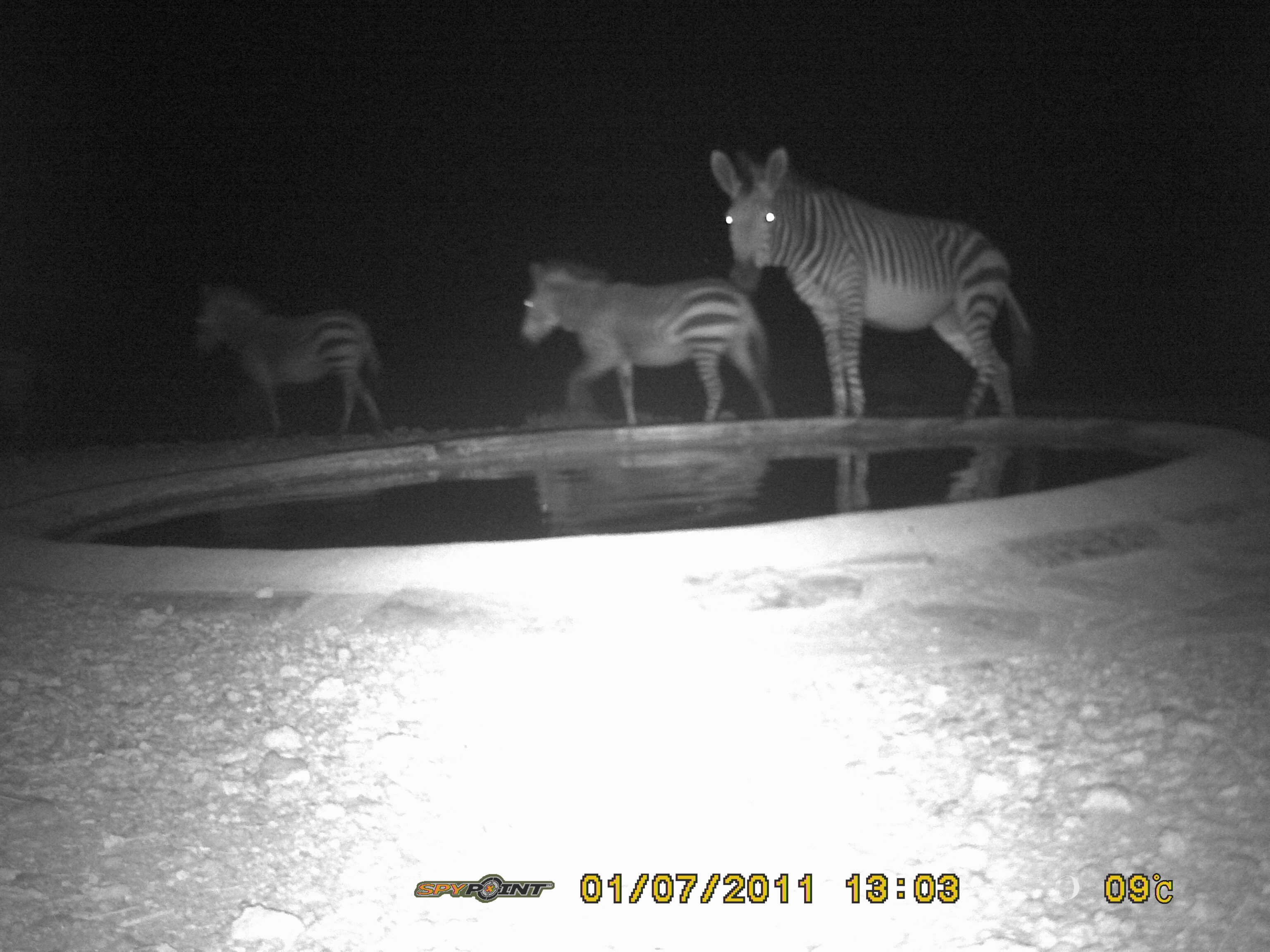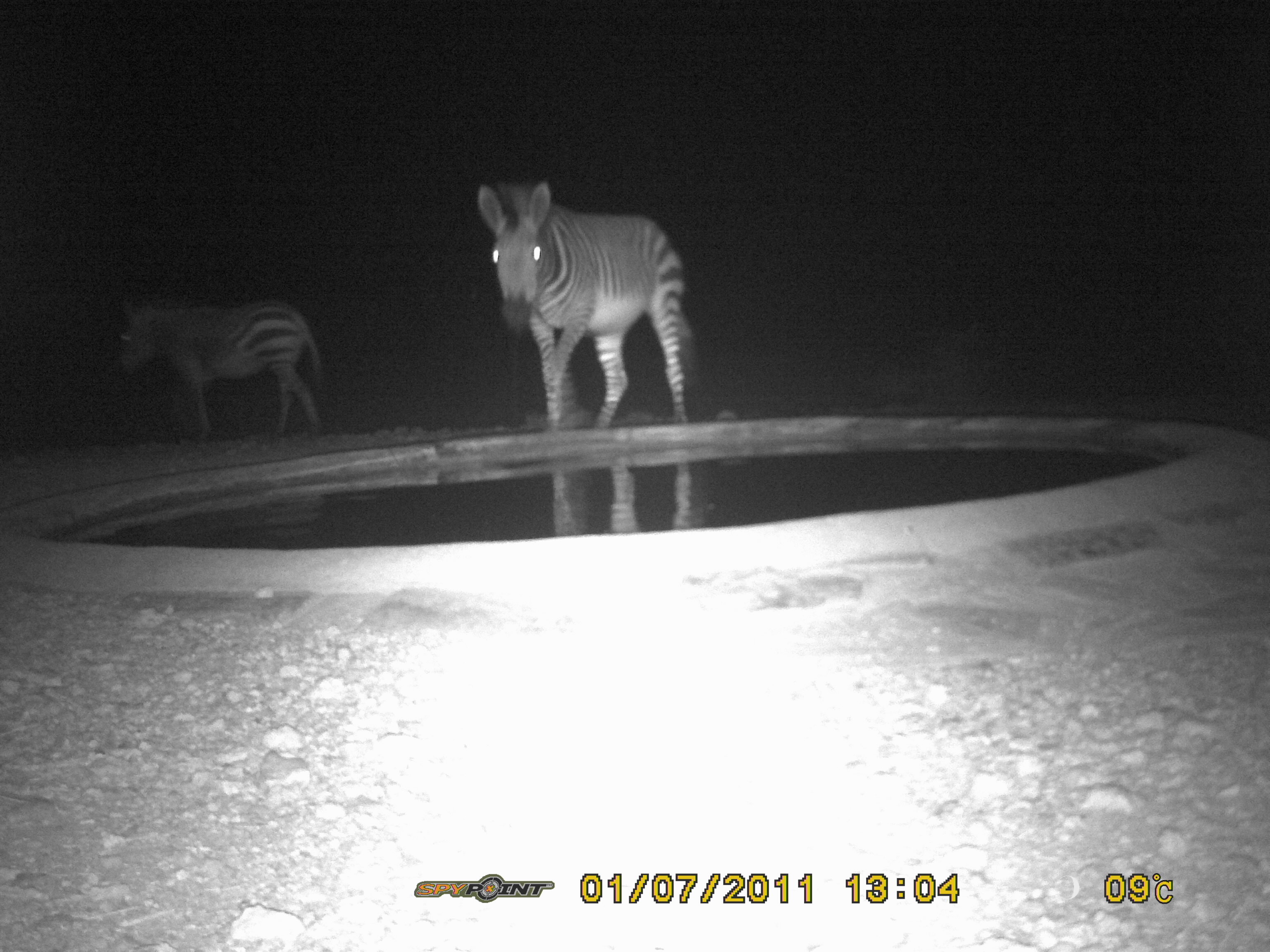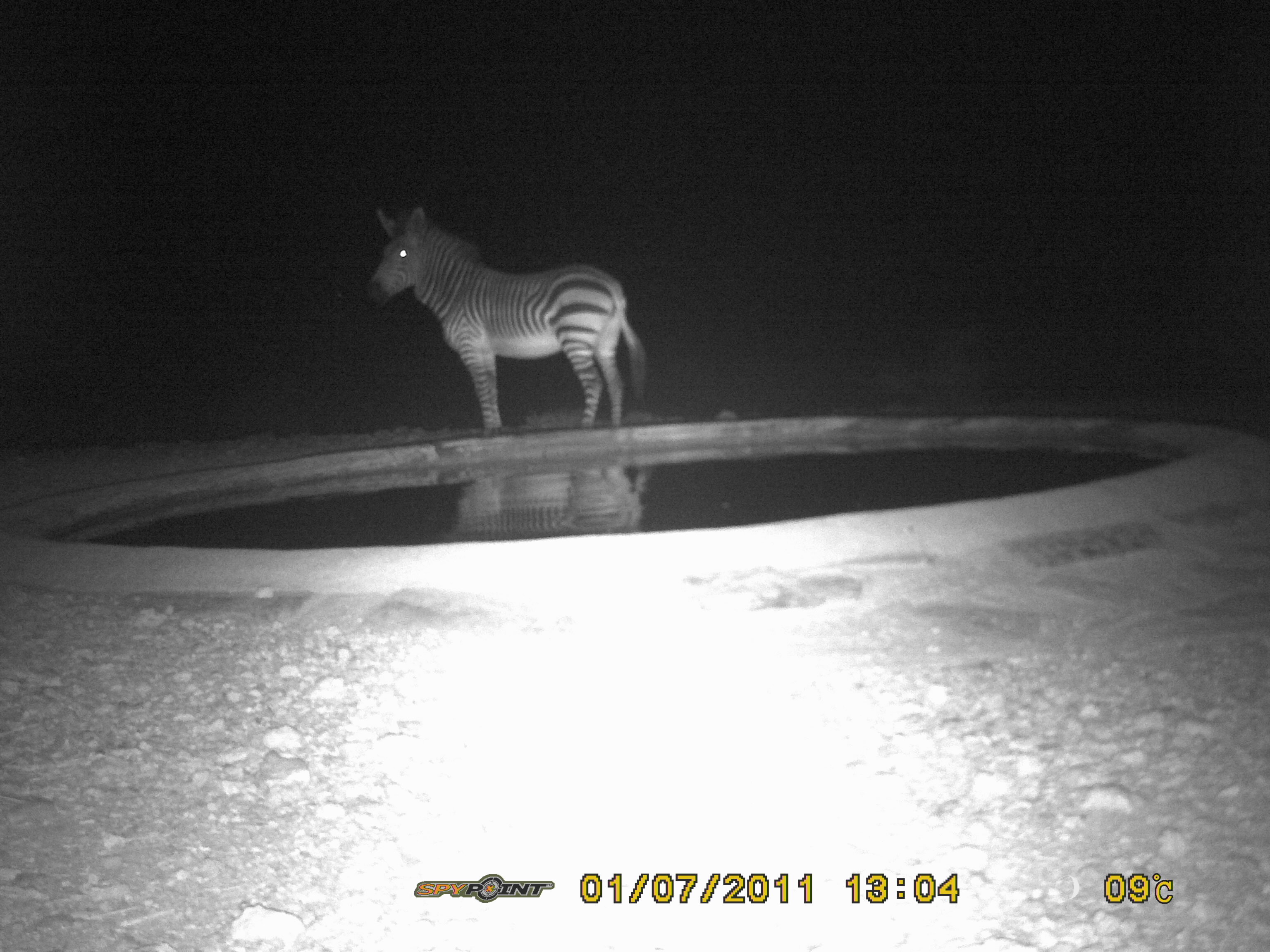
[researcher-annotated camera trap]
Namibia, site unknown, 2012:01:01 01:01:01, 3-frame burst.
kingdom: Animalia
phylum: Chordata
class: Mammalia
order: Perissodactyla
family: Equidae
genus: Equus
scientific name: Equus zebra hartmannae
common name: hartmann's mountain zebra